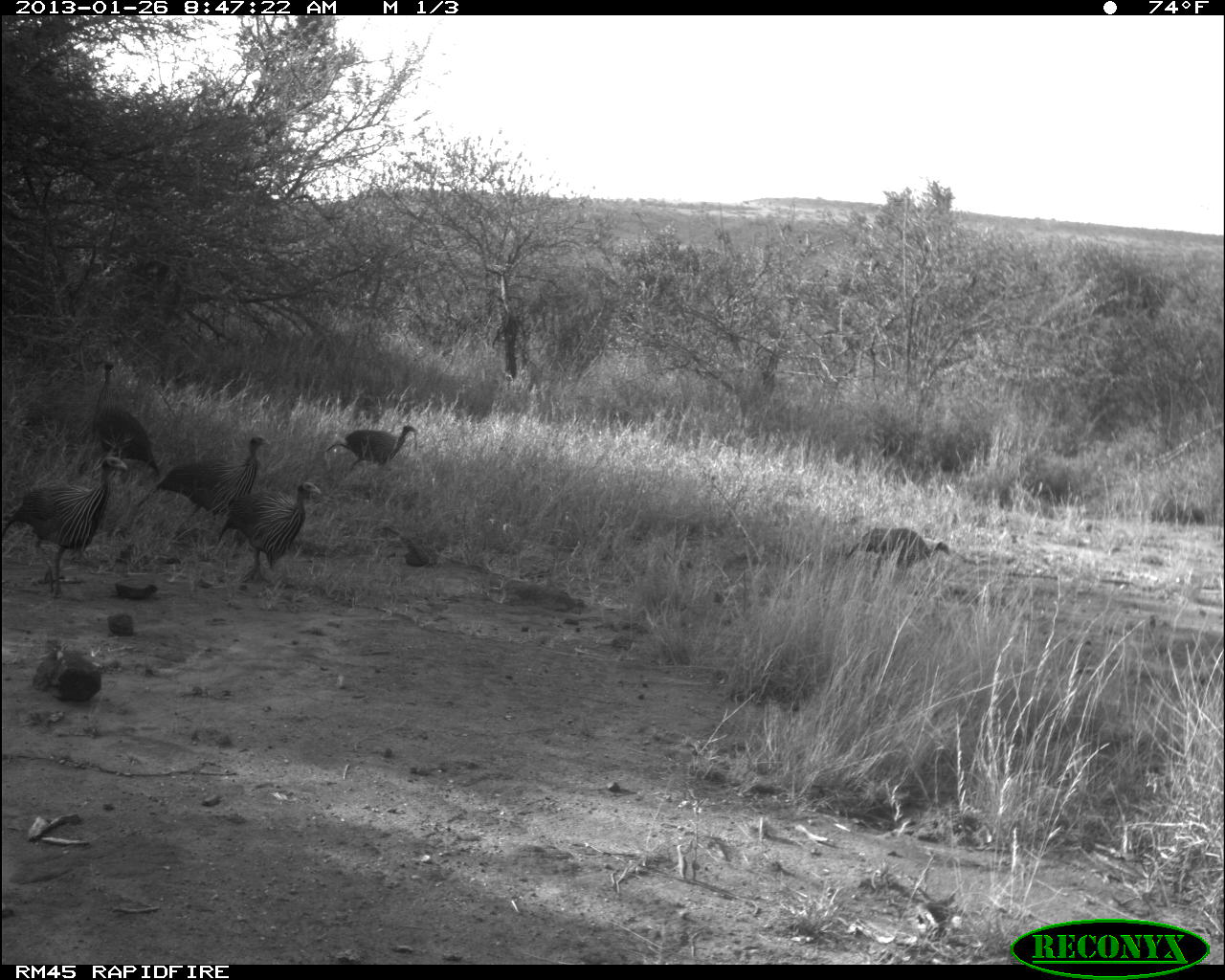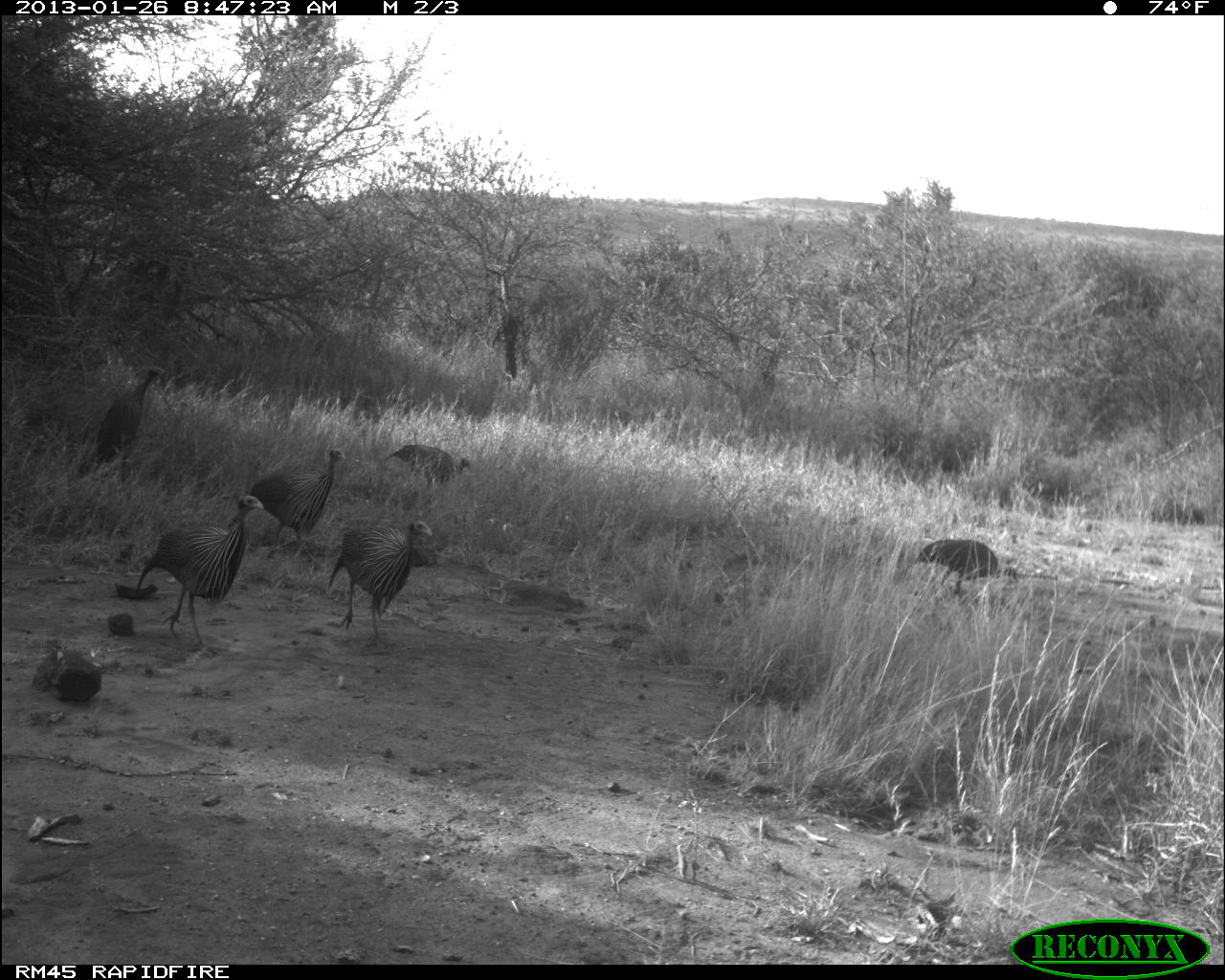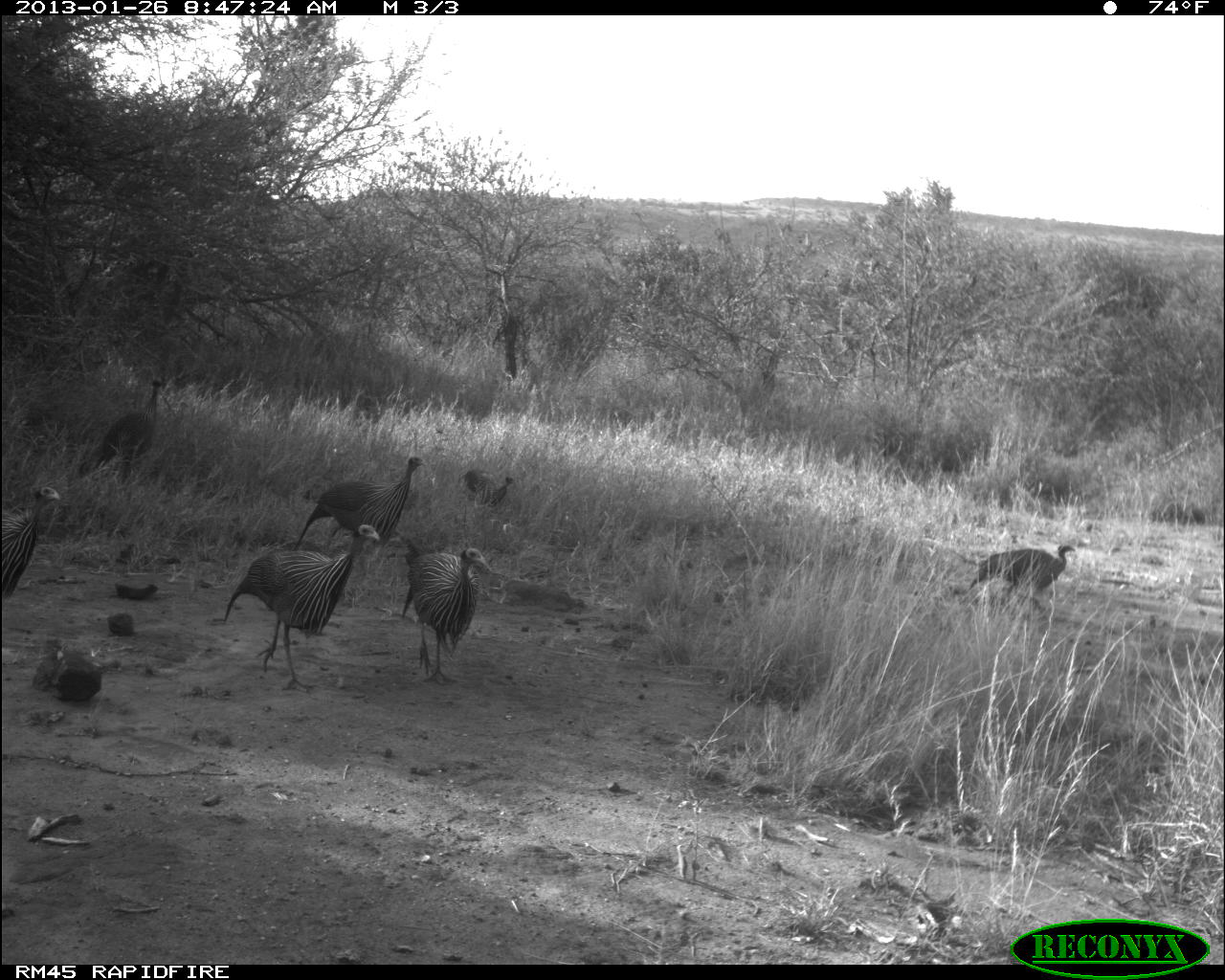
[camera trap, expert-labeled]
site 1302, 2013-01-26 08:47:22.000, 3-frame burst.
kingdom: Animalia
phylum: Chordata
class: Aves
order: Galliformes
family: Numididae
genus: Acryllium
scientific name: Acryllium vulturinum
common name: vulturine guineafowl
Acryllium vulturinum (vulturine guineafowl), count 6.